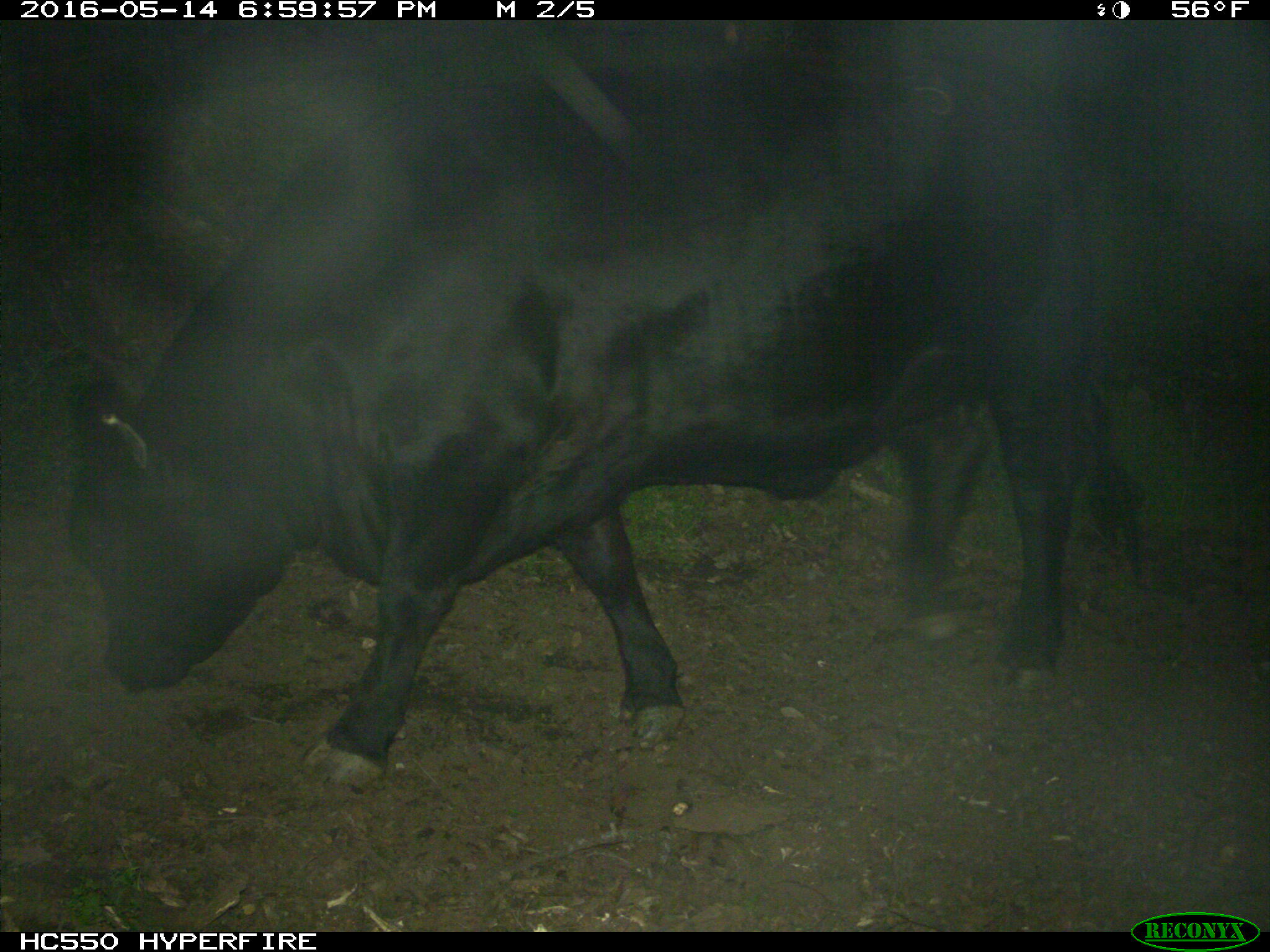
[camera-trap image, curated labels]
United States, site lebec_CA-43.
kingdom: Animalia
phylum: Chordata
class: Mammalia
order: Artiodactyla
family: Bovidae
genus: Bos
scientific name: Bos taurus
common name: domestic cow